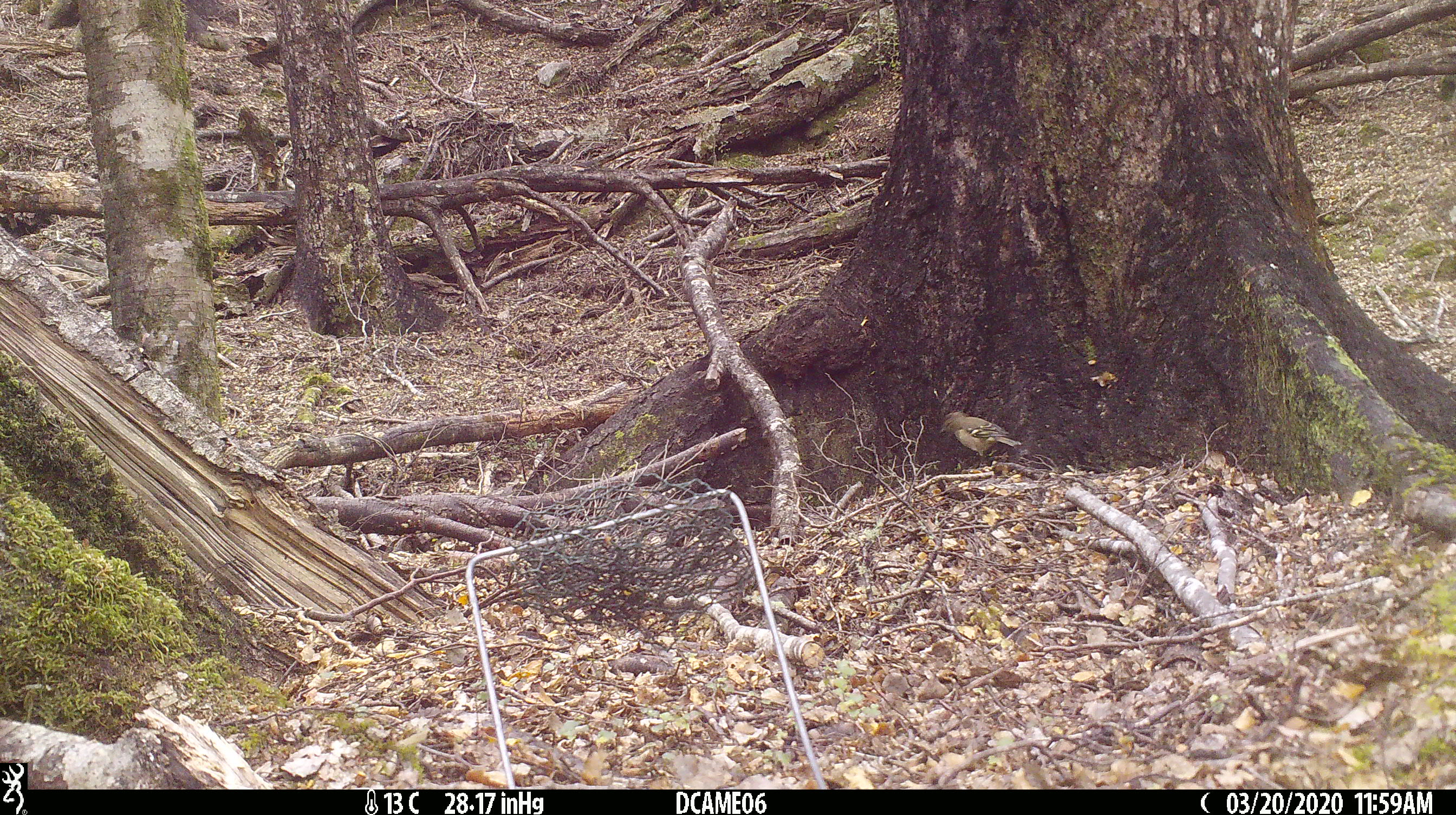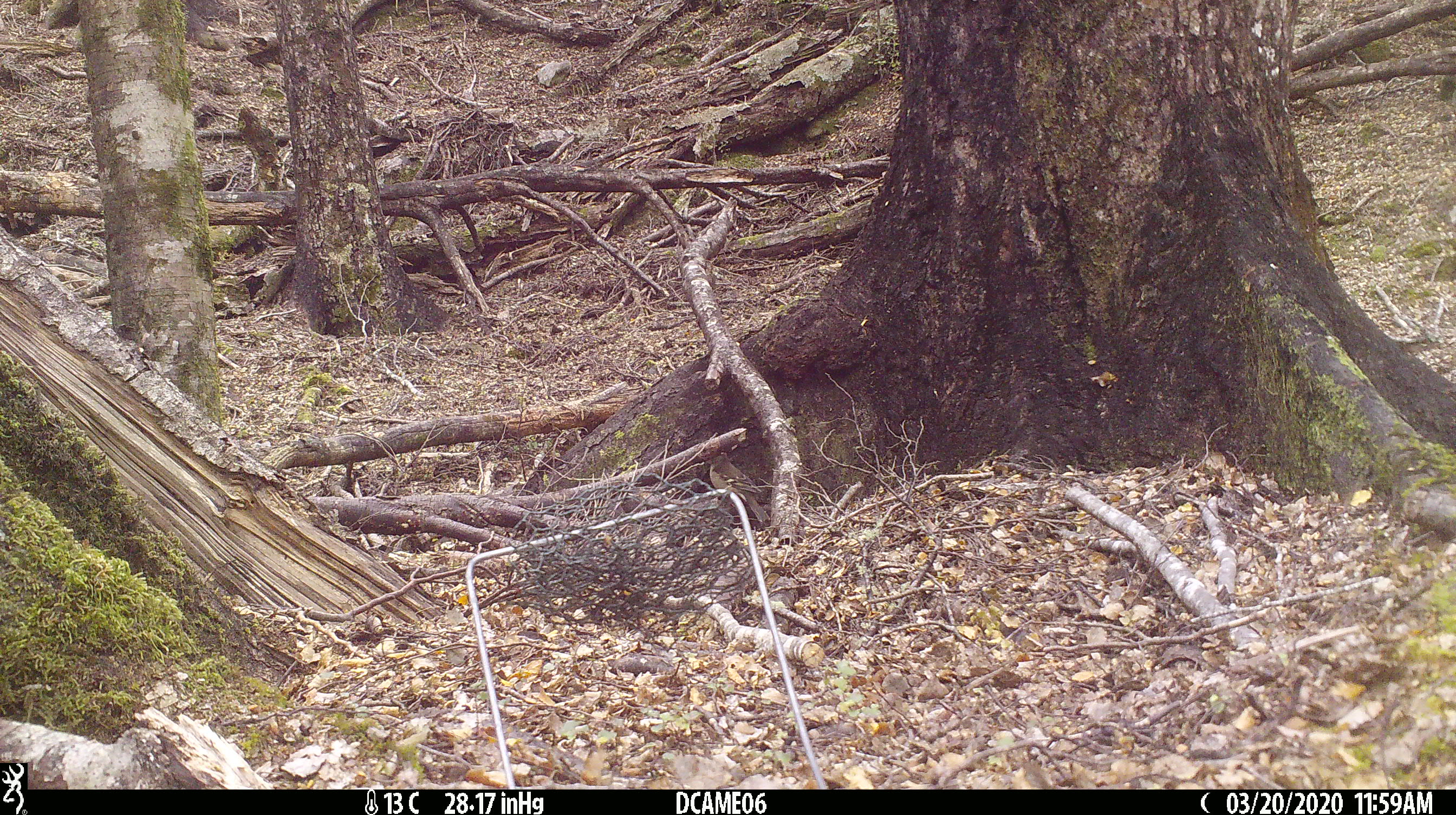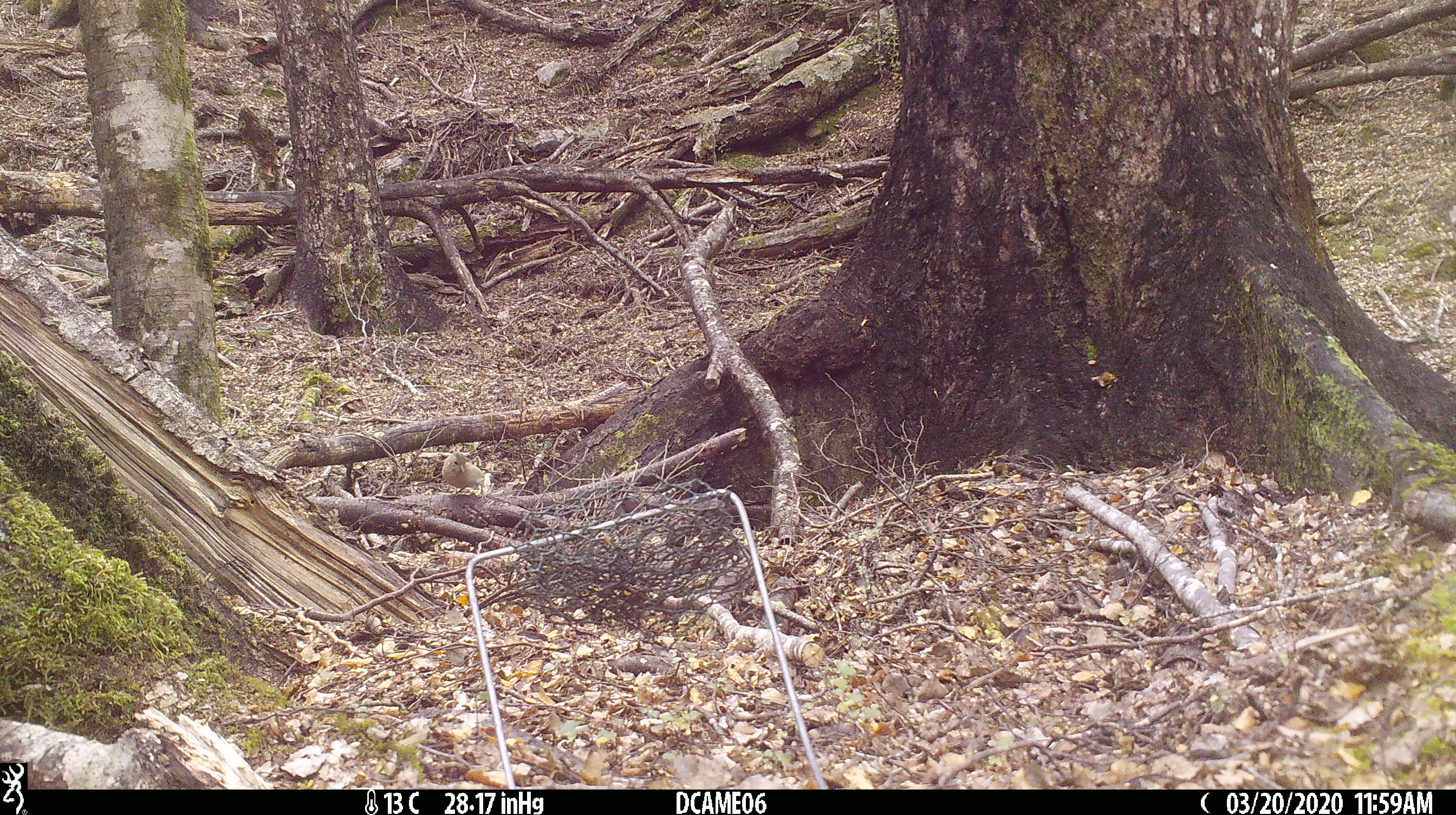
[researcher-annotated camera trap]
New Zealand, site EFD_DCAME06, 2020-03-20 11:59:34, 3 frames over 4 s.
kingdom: Animalia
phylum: Chordata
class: Aves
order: Passeriformes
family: Fringillidae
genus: Fringilla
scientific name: Fringilla coelebs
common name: common chaffinch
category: chaffinch